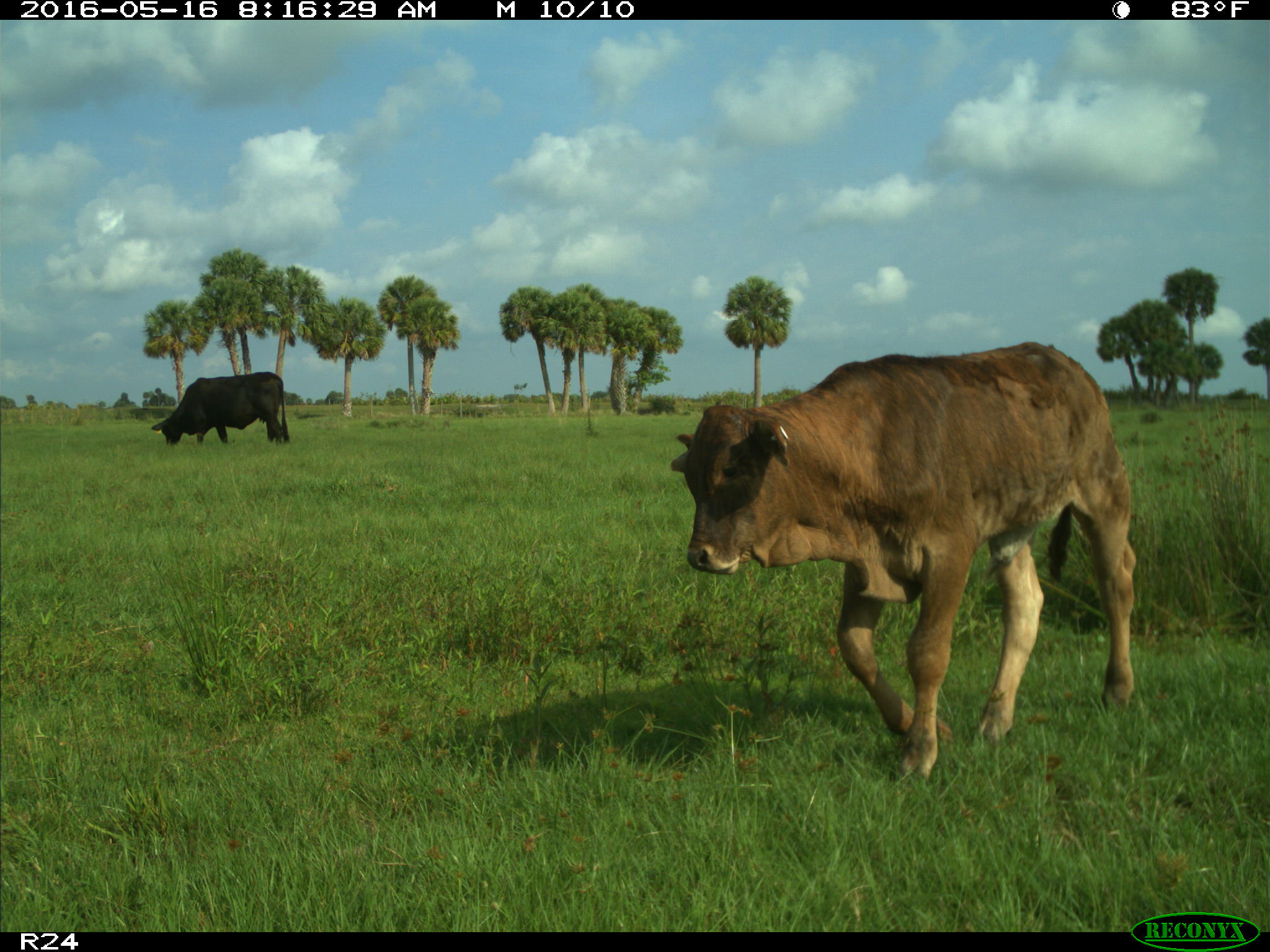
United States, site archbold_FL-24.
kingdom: Animalia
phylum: Chordata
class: Mammalia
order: Artiodactyla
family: Bovidae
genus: Bos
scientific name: Bos taurus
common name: domestic cow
Bos taurus (domestic cow).